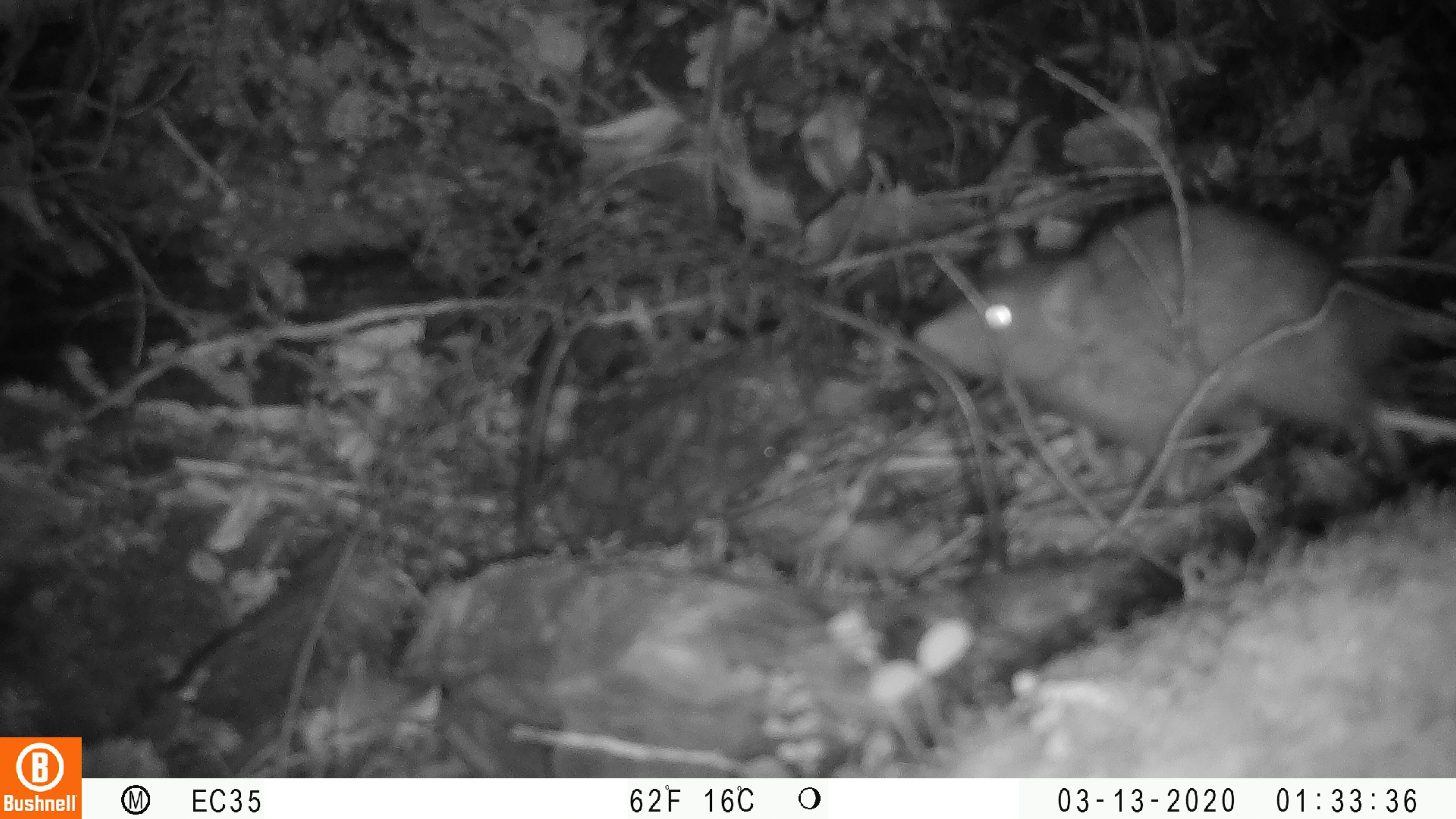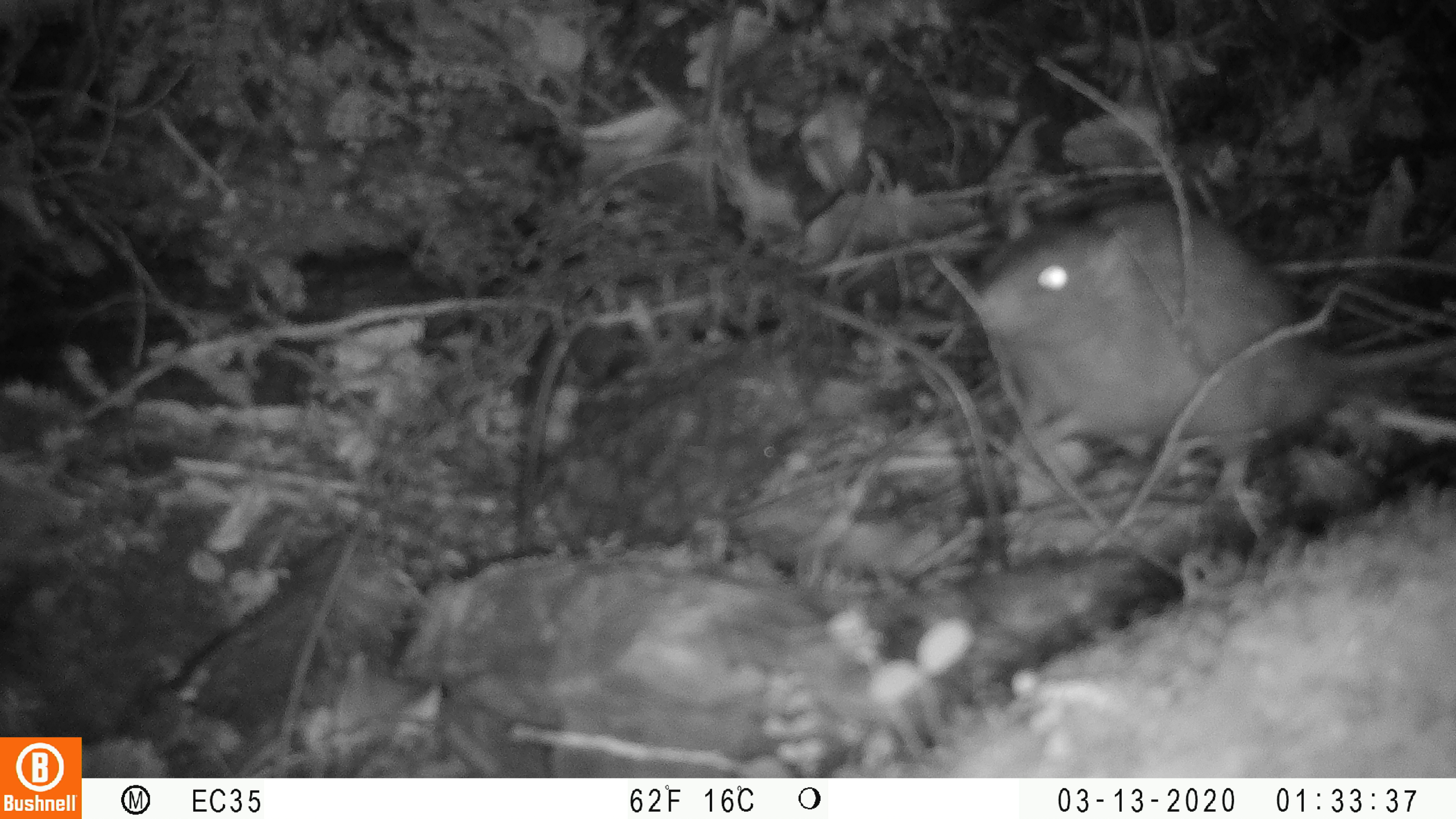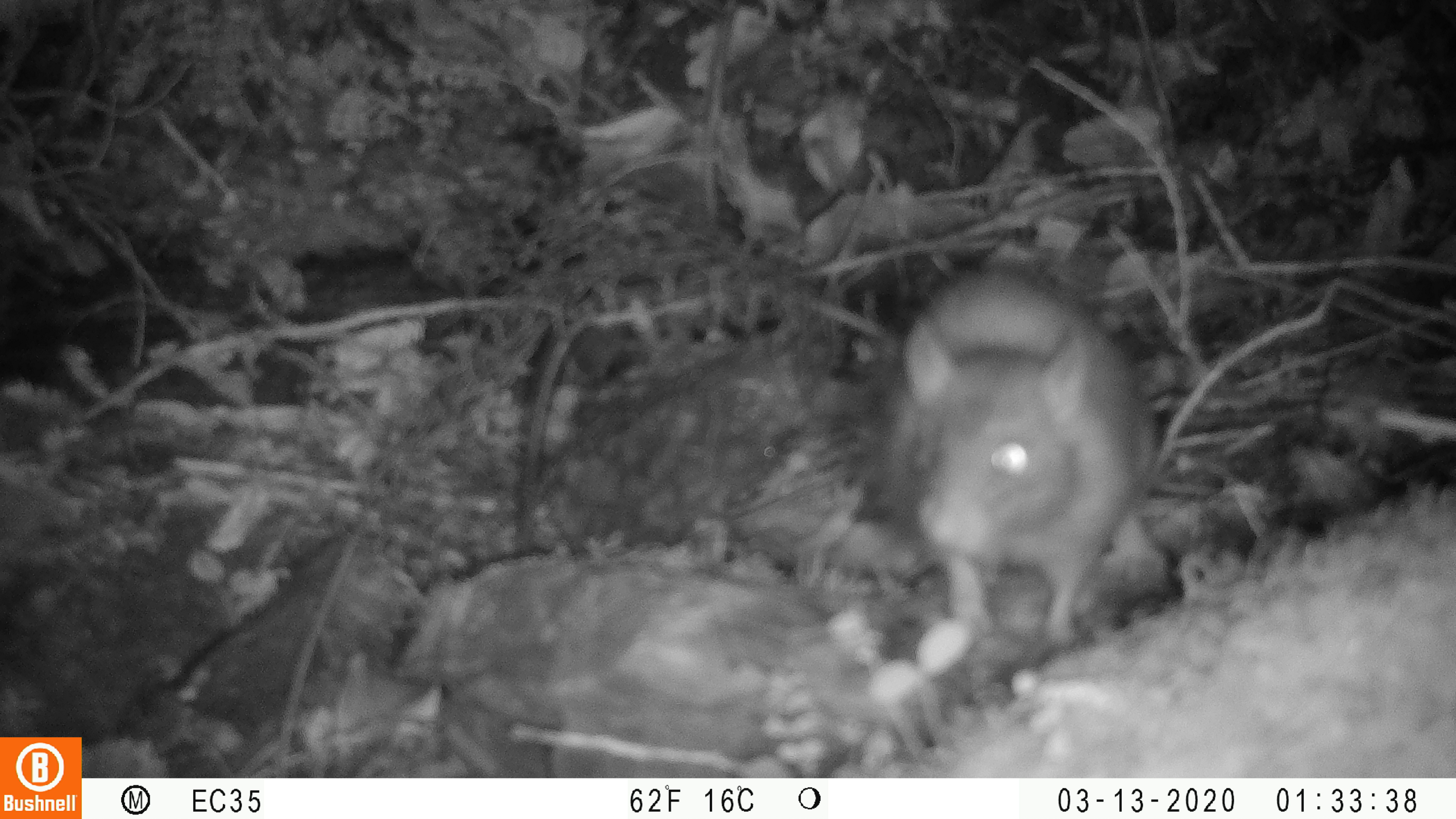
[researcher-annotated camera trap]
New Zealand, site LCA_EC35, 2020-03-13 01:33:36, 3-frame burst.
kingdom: Animalia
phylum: Chordata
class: Mammalia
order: Rodentia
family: Muridae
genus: Rattus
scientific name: Rattus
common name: rat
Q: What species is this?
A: Rat (Rattus).